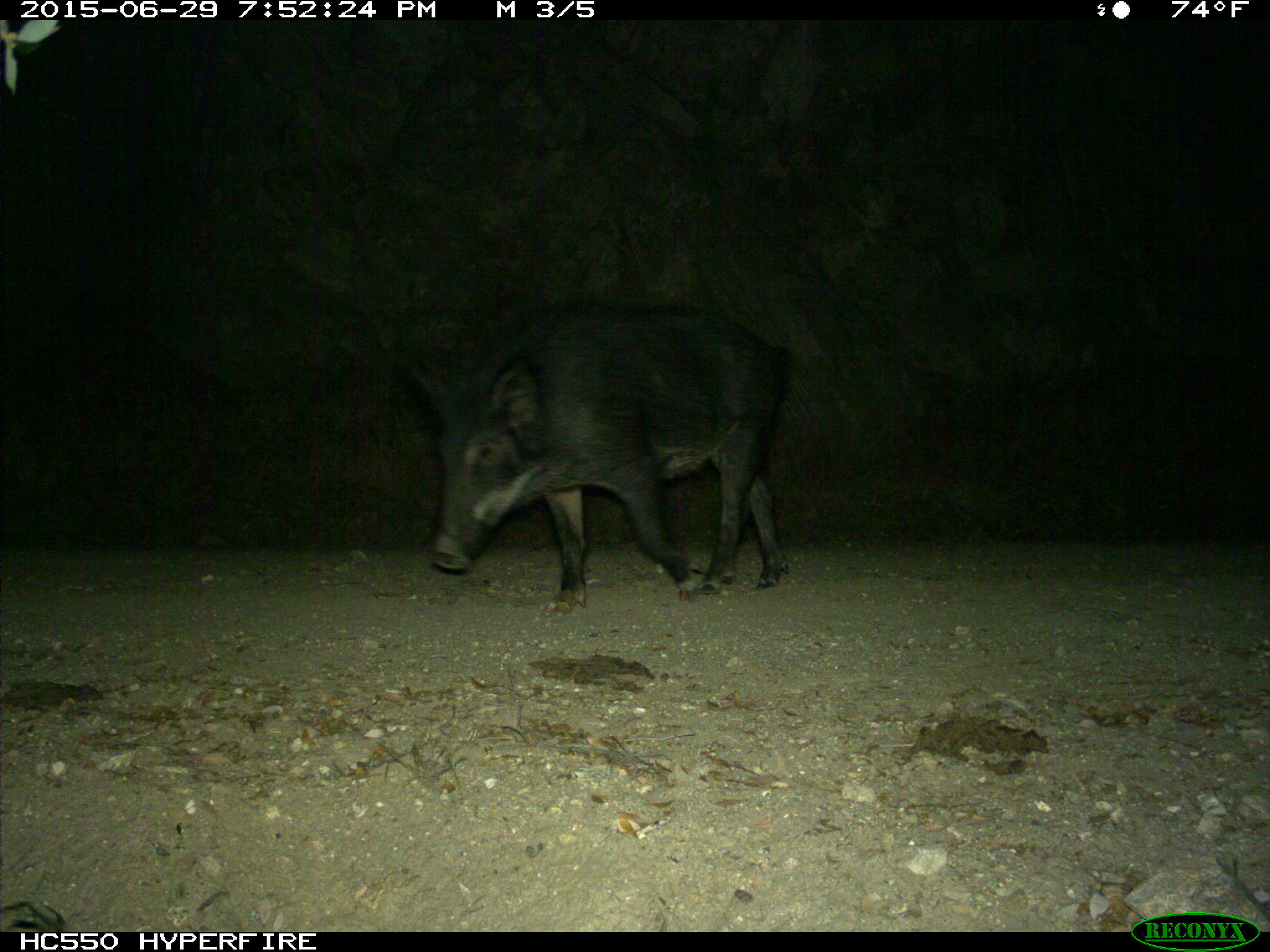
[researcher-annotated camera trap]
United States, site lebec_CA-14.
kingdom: Animalia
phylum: Chordata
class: Mammalia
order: Artiodactyla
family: Suidae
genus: Sus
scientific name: Sus scrofa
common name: wild boar